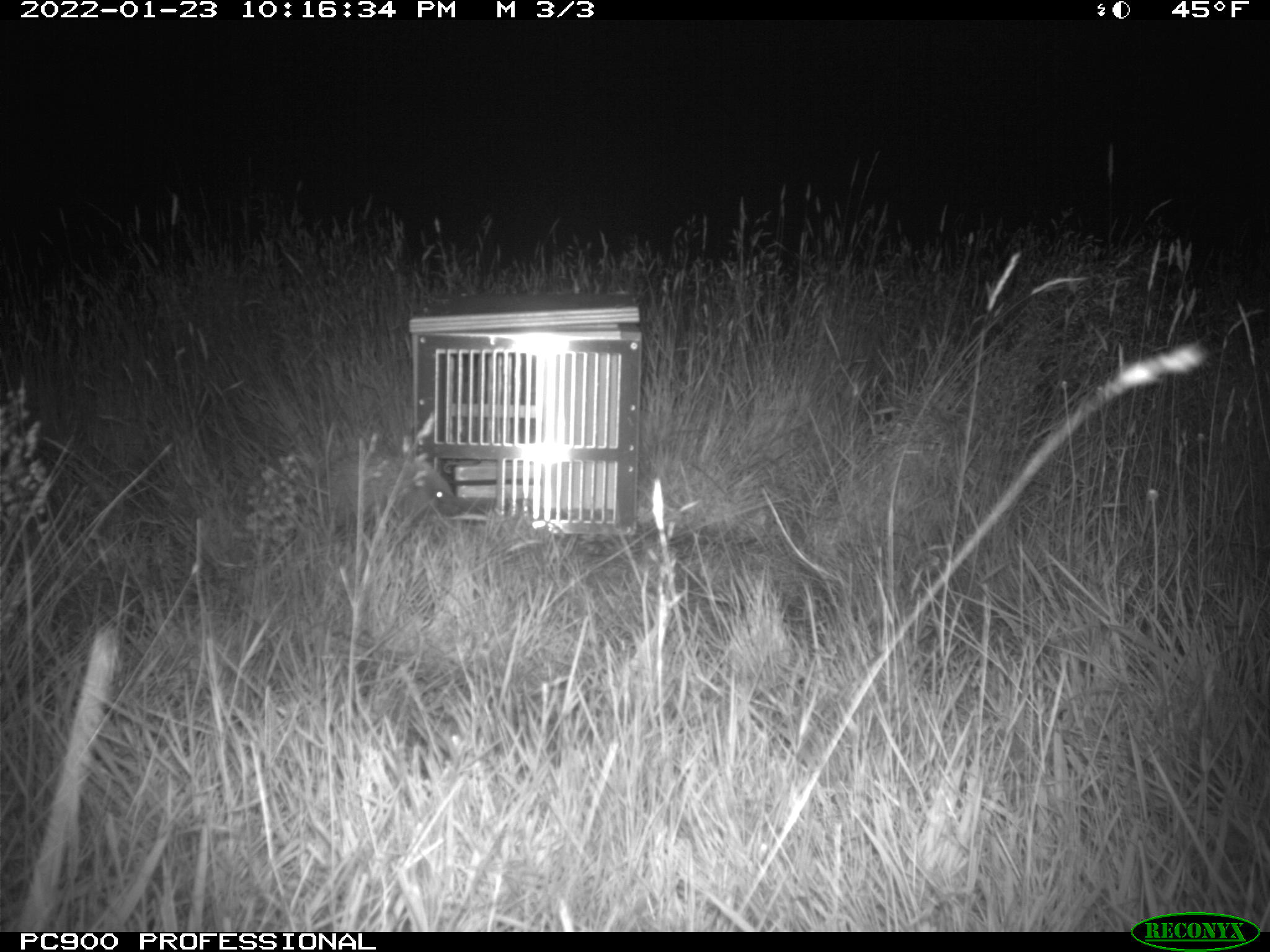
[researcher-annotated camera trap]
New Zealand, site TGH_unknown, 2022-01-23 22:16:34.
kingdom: Animalia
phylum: Chordata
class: Mammalia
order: Eulipotyphla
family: Erinaceidae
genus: Erinaceus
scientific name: Erinaceus europaeus europaeus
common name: european hedgehog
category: hedgehog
Hedgehog (european hedgehog) (Erinaceus europaeus europaeus).